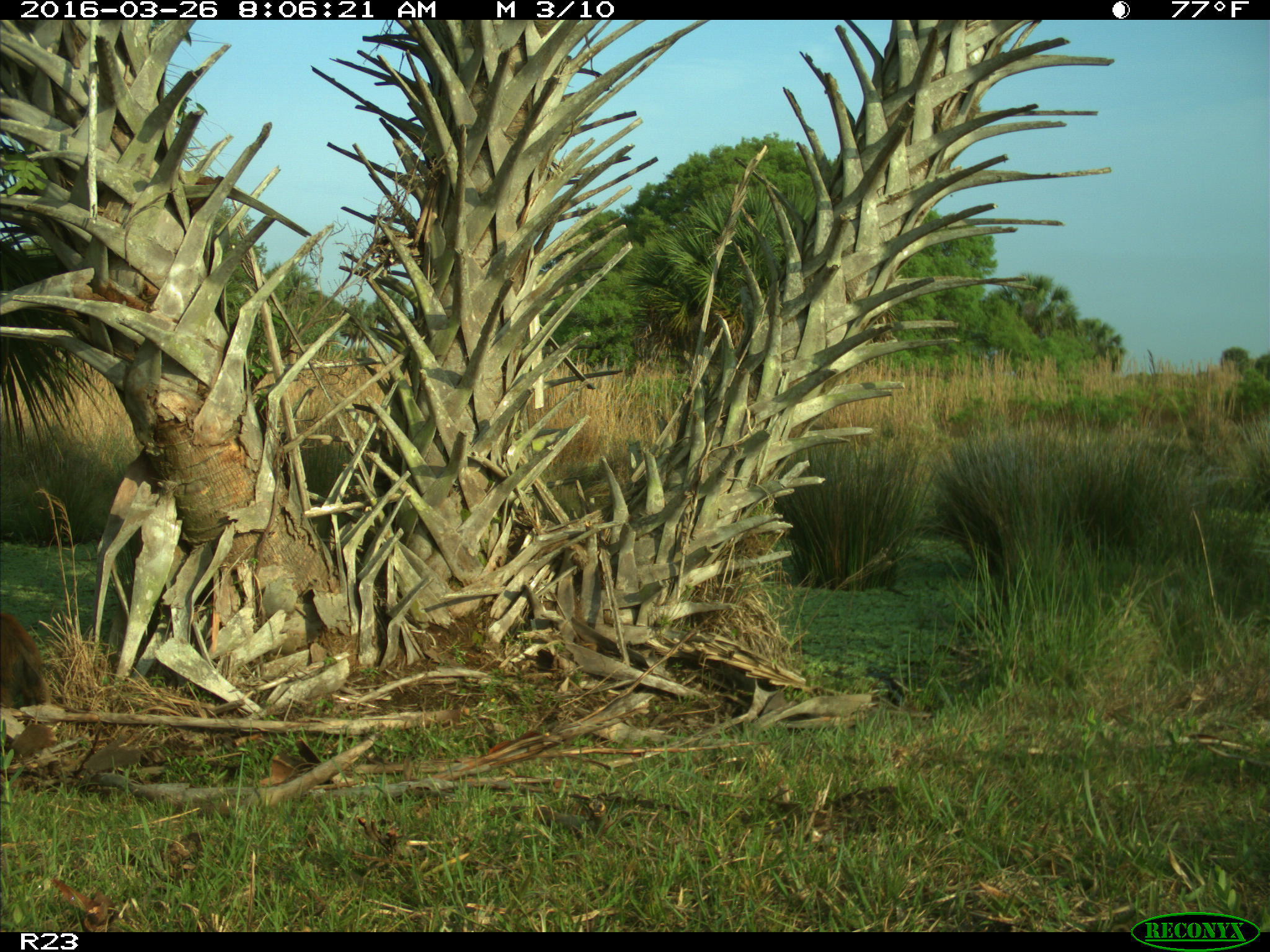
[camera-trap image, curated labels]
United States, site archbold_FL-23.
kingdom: Animalia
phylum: Chordata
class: Mammalia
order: Artiodactyla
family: Suidae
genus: Sus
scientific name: Sus scrofa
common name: wild boar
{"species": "Sus scrofa (wild boar)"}